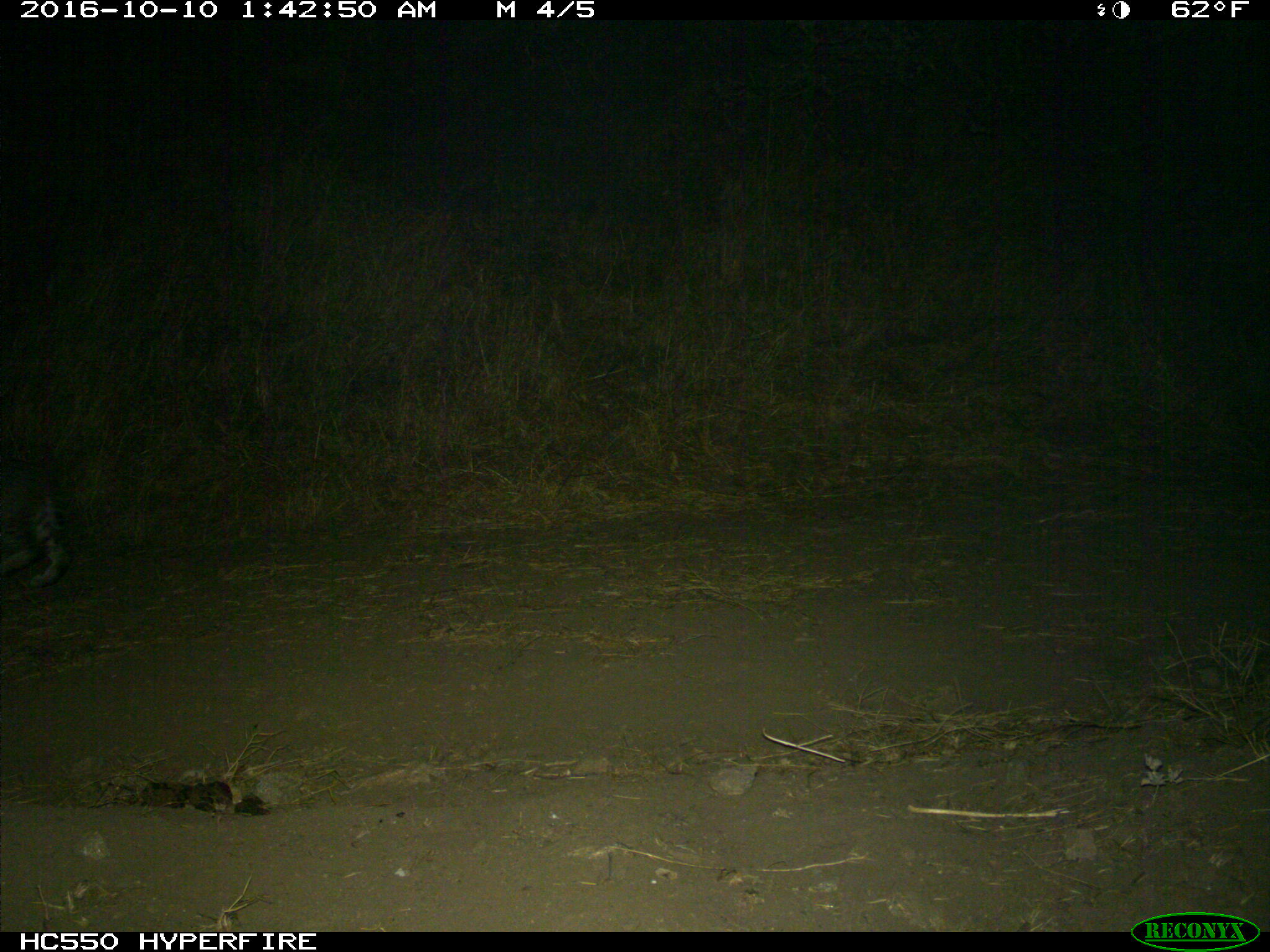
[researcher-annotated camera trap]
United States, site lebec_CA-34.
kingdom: Animalia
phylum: Chordata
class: Mammalia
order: Carnivora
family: Felidae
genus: Lynx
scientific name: Lynx rufus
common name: bobcat